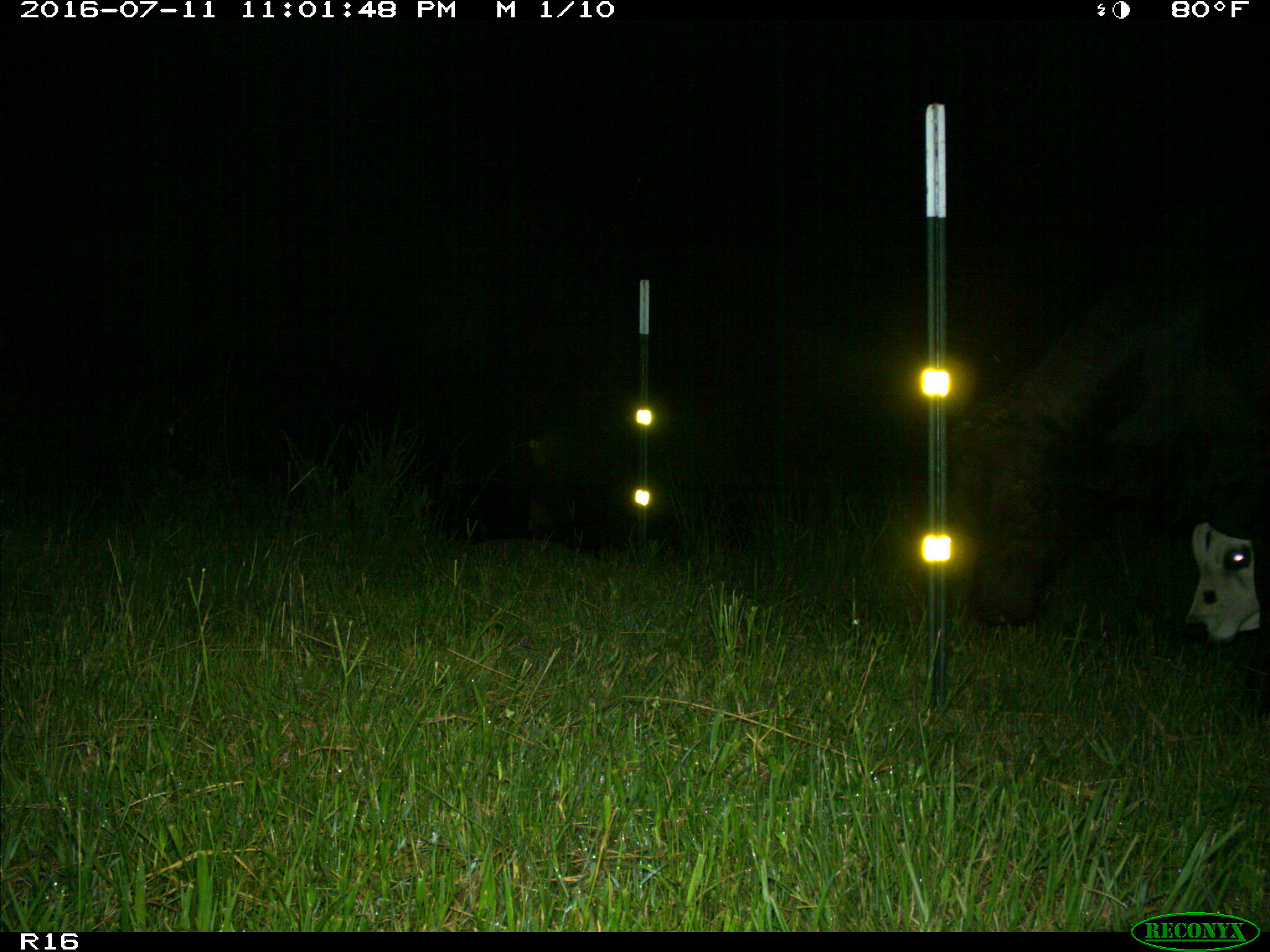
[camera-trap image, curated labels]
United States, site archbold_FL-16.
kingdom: Animalia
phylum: Chordata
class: Mammalia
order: Artiodactyla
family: Bovidae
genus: Bos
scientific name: Bos taurus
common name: domestic cow